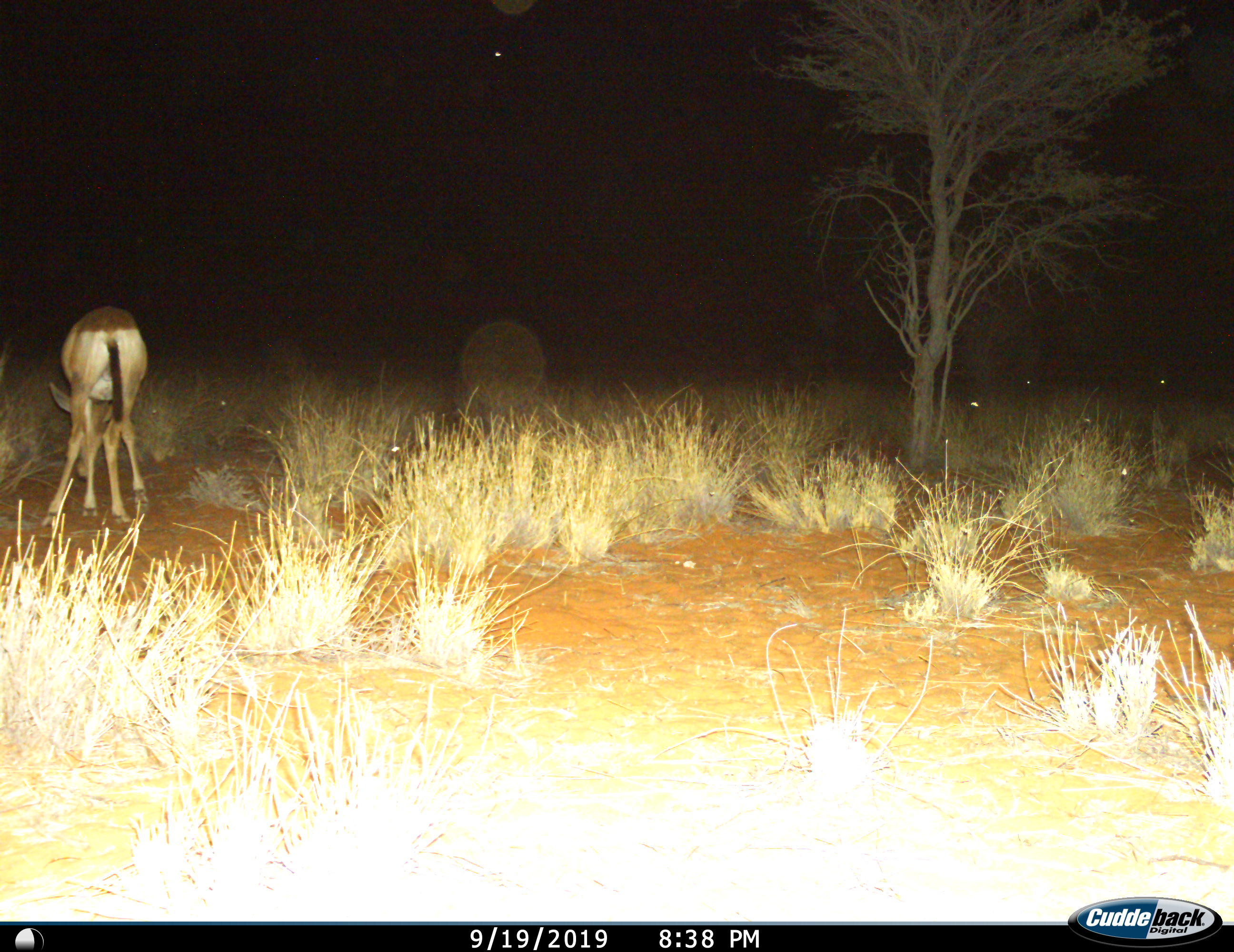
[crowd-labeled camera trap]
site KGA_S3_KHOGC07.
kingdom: Animalia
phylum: Chordata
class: Mammalia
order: Artiodactyla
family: Bovidae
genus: Antidorcas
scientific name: Antidorcas marsupialis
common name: springbok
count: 1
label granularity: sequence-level